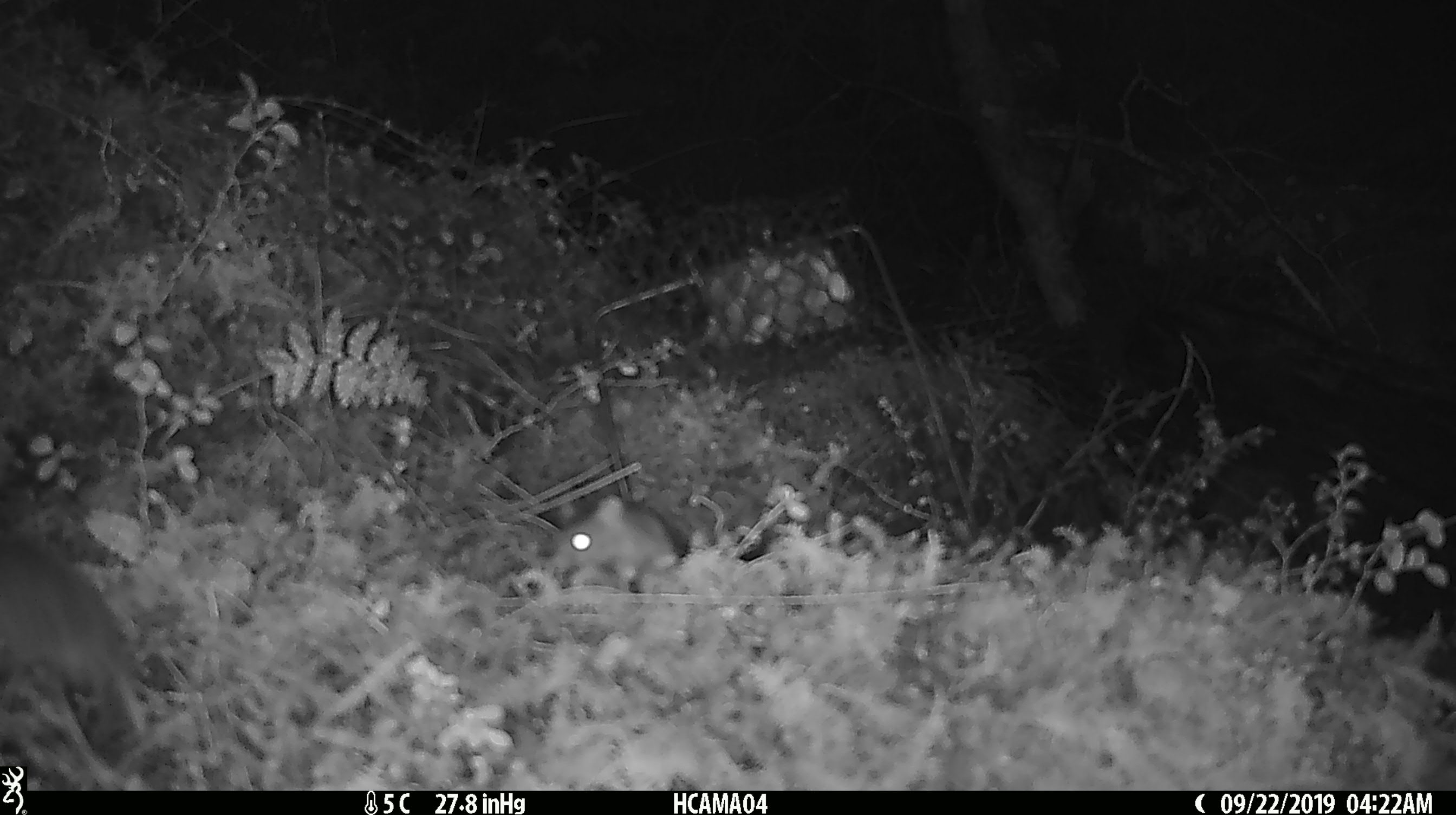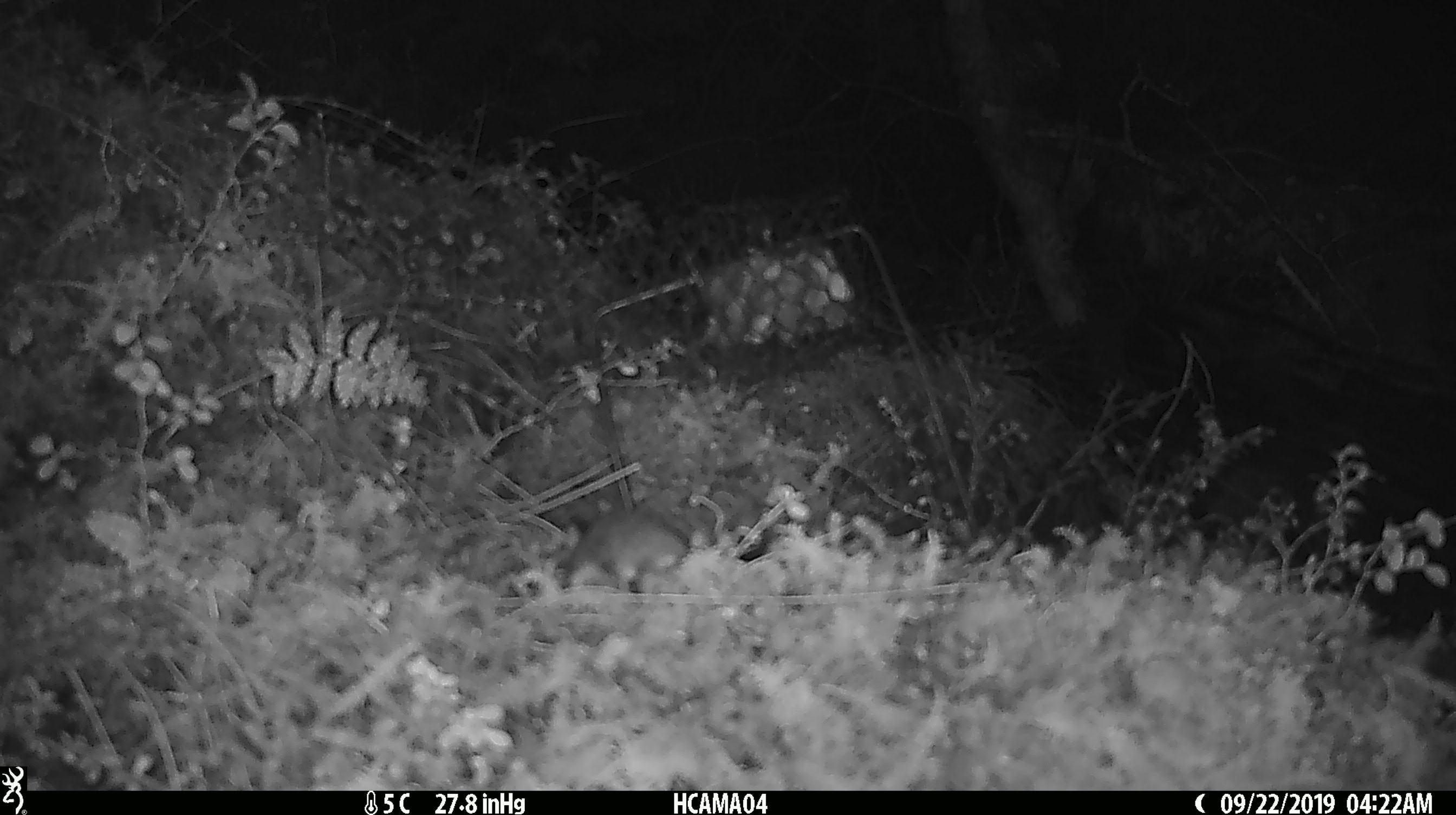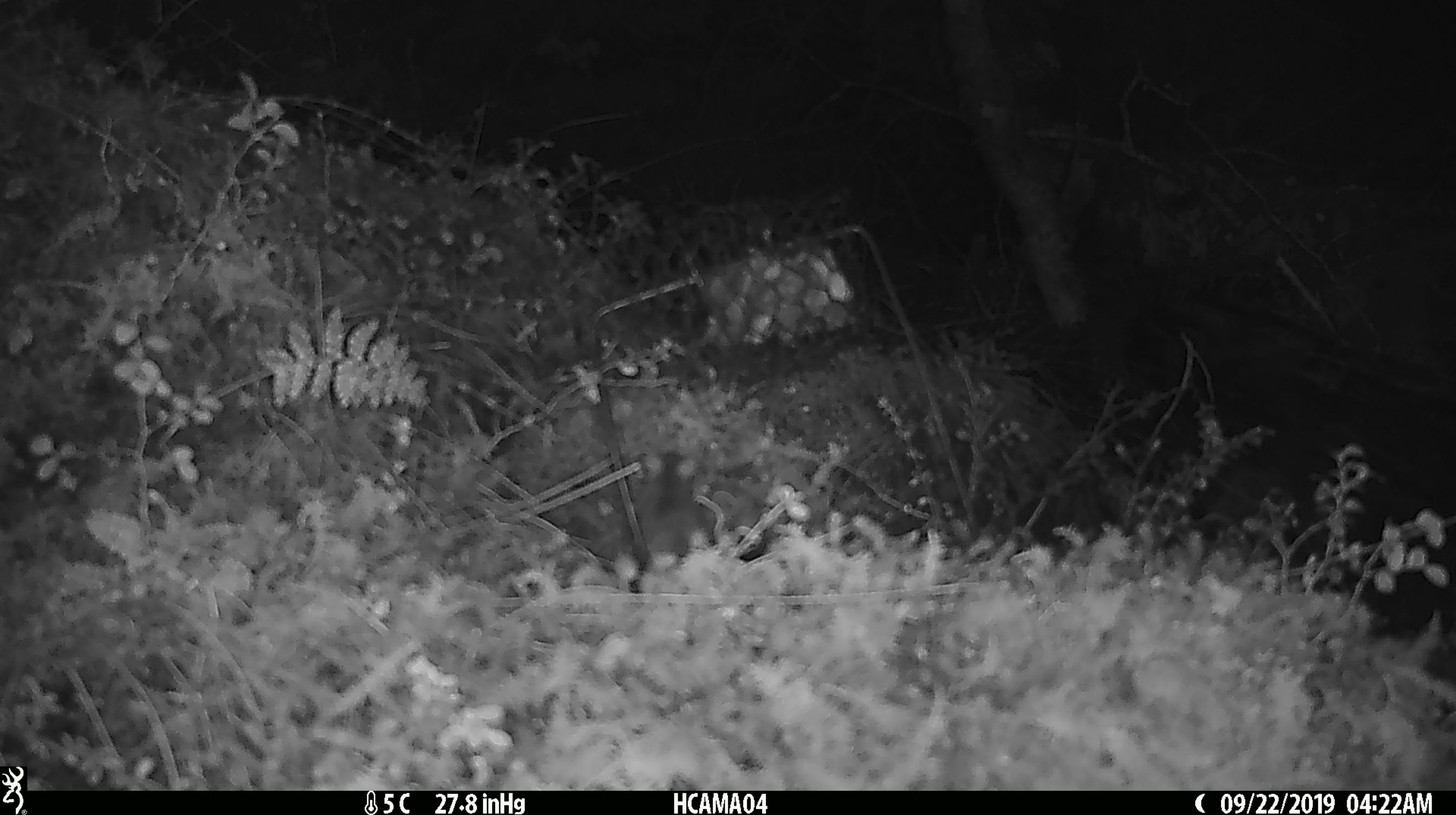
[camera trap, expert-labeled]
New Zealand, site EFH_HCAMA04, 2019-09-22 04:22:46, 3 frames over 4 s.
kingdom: Animalia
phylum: Chordata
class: Mammalia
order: Rodentia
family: Muridae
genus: Mus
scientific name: Mus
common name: mouse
Mouse (Mus).